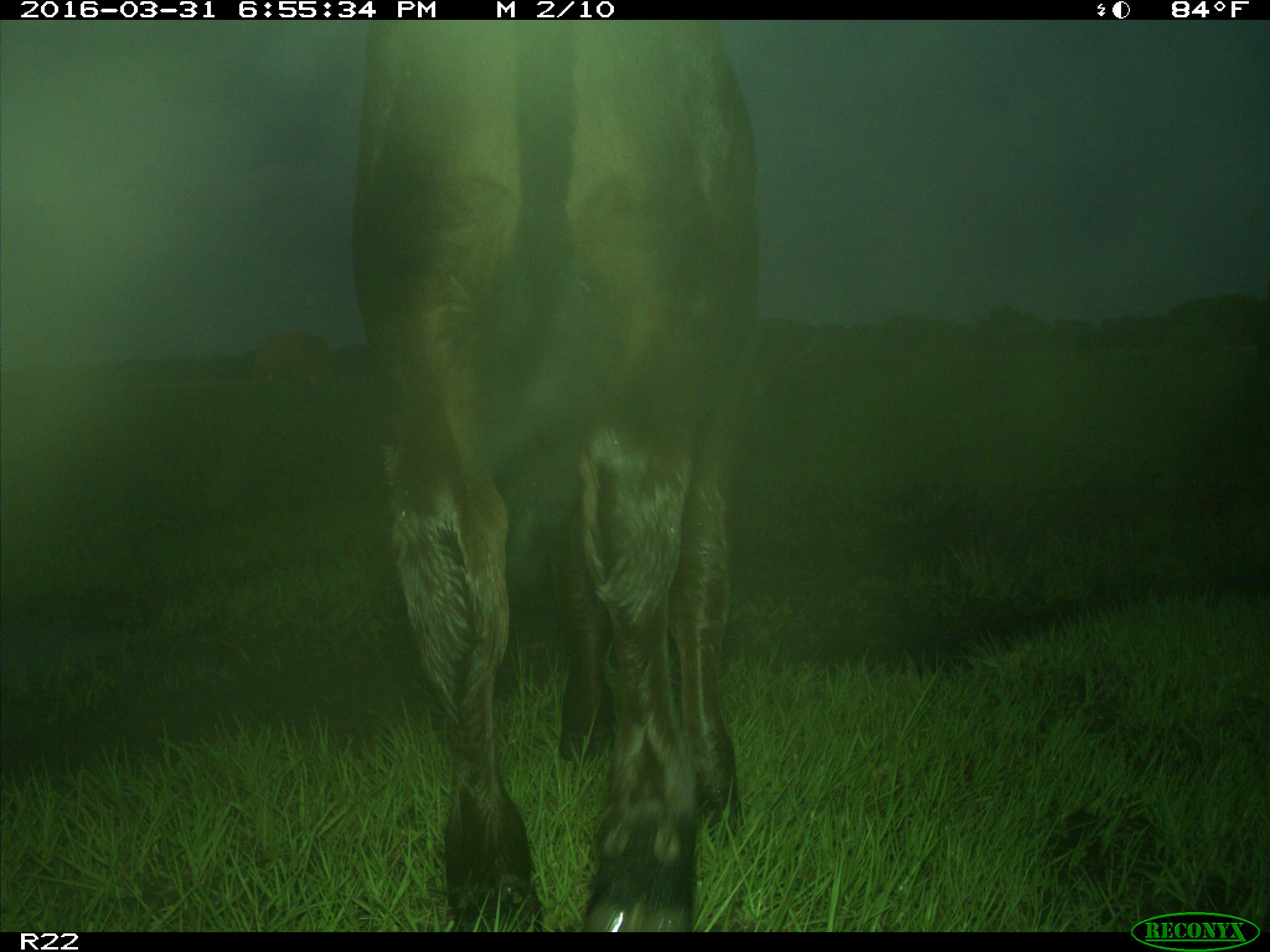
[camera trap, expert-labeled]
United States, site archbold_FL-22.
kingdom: Animalia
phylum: Chordata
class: Mammalia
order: Artiodactyla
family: Bovidae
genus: Bos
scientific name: Bos taurus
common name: domestic cow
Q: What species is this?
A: Bos taurus (domestic cow).